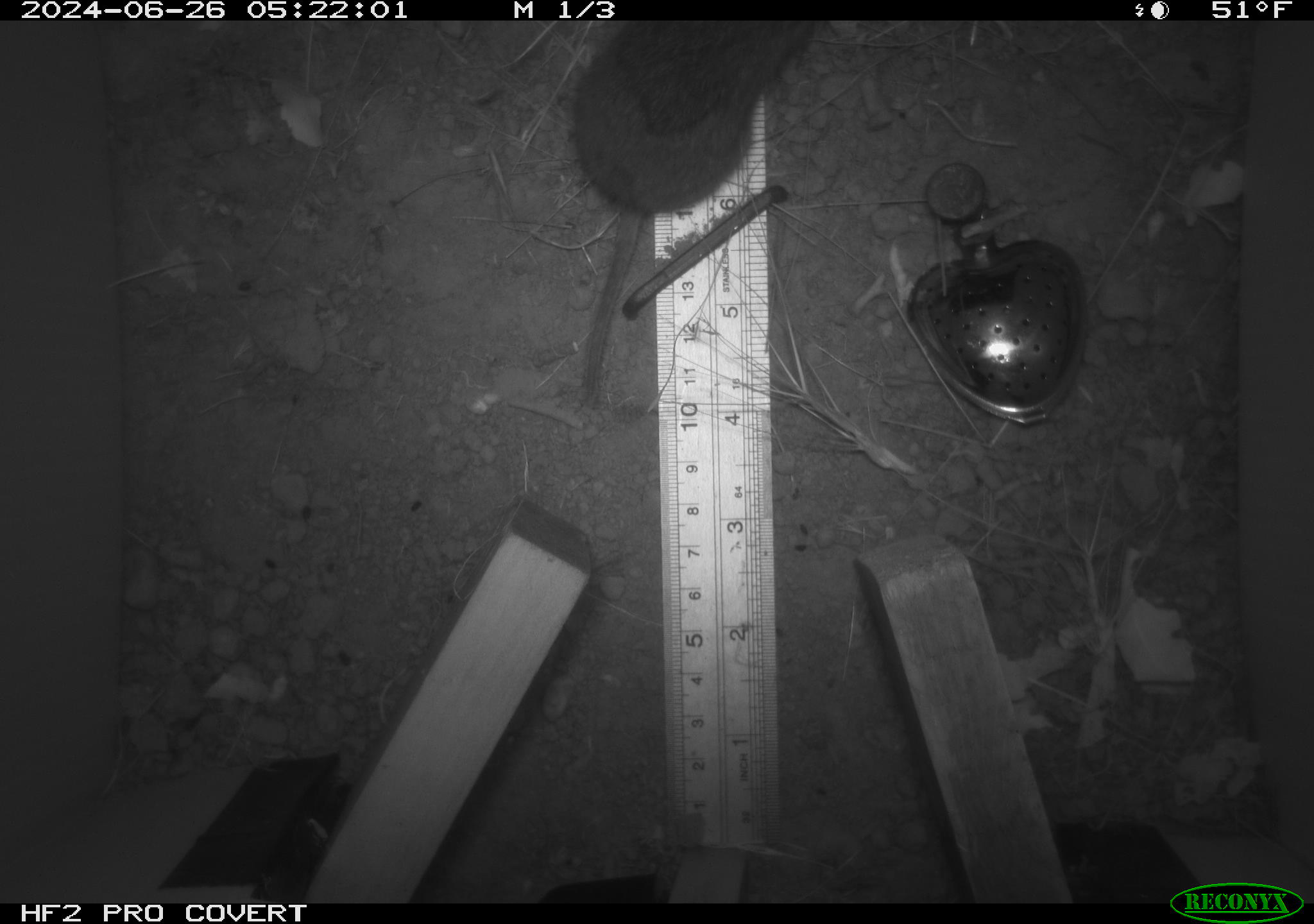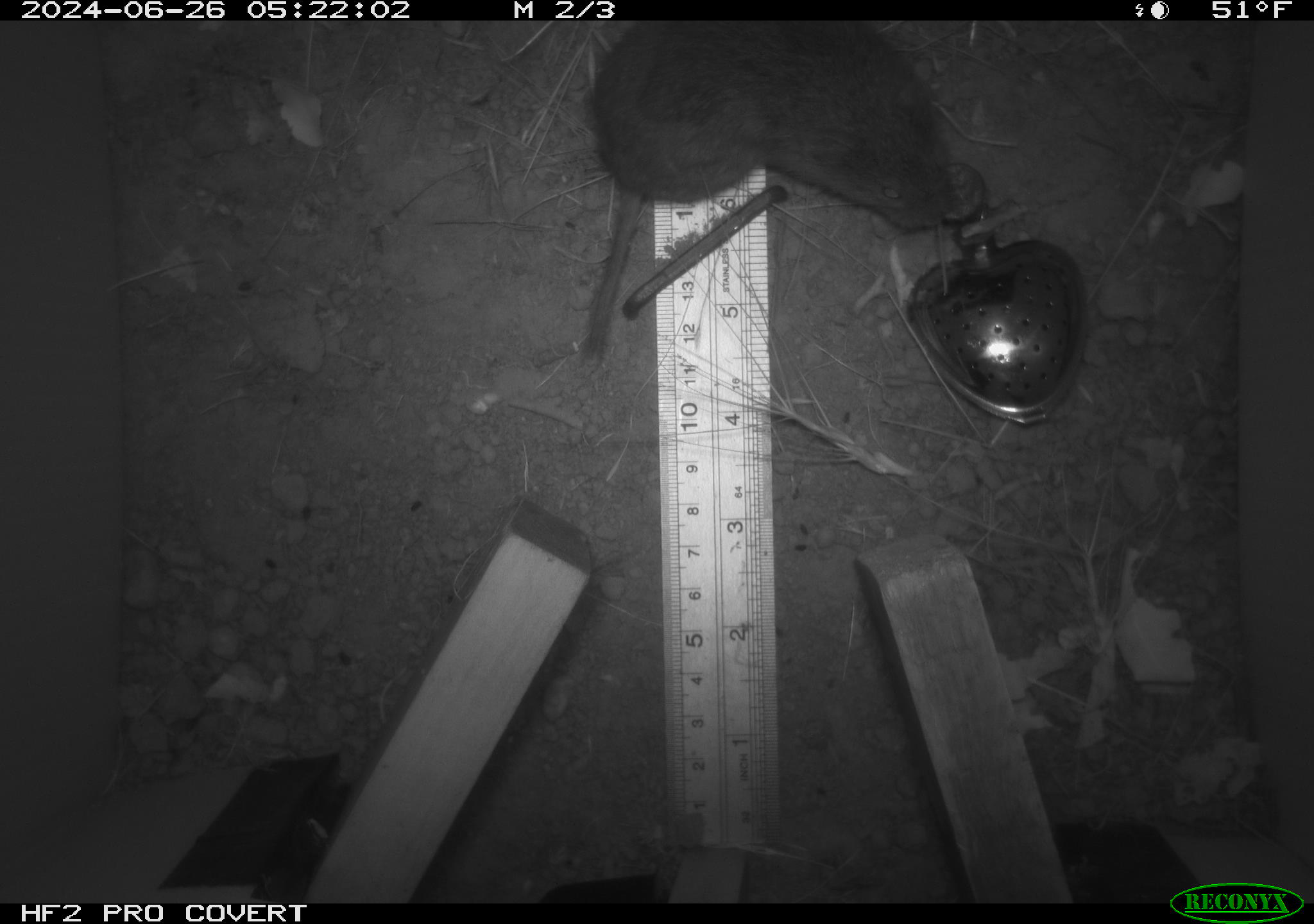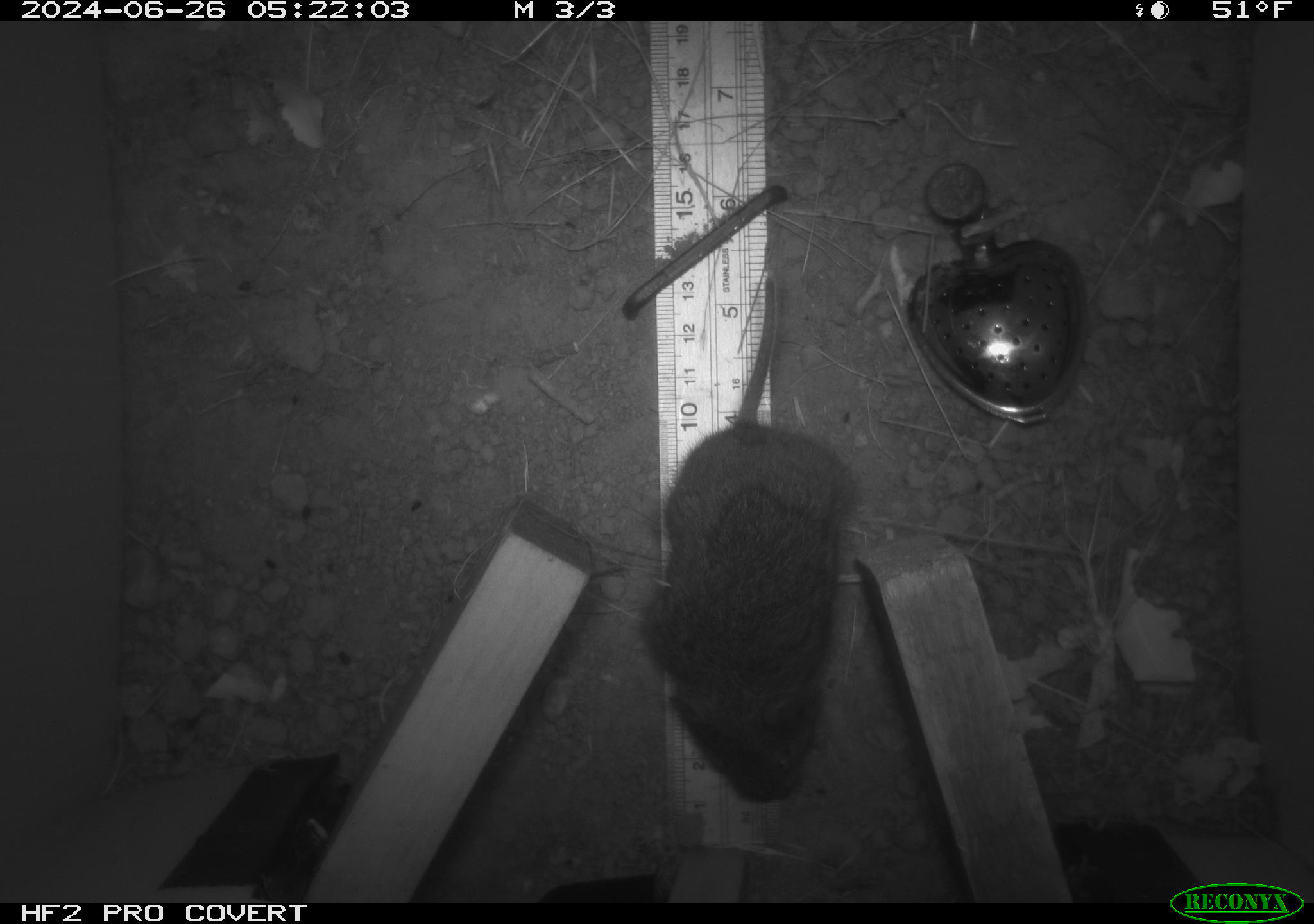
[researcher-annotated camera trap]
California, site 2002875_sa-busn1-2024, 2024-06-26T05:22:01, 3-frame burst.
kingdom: Animalia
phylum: Chordata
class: Mammalia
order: Rodentia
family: Cricetidae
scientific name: Arvicolinae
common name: voles, lemmings, and muskrats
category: arvicolinae subfamily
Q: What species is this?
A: Arvicolinae subfamily (voles, lemmings, and muskrats) (Arvicolinae).